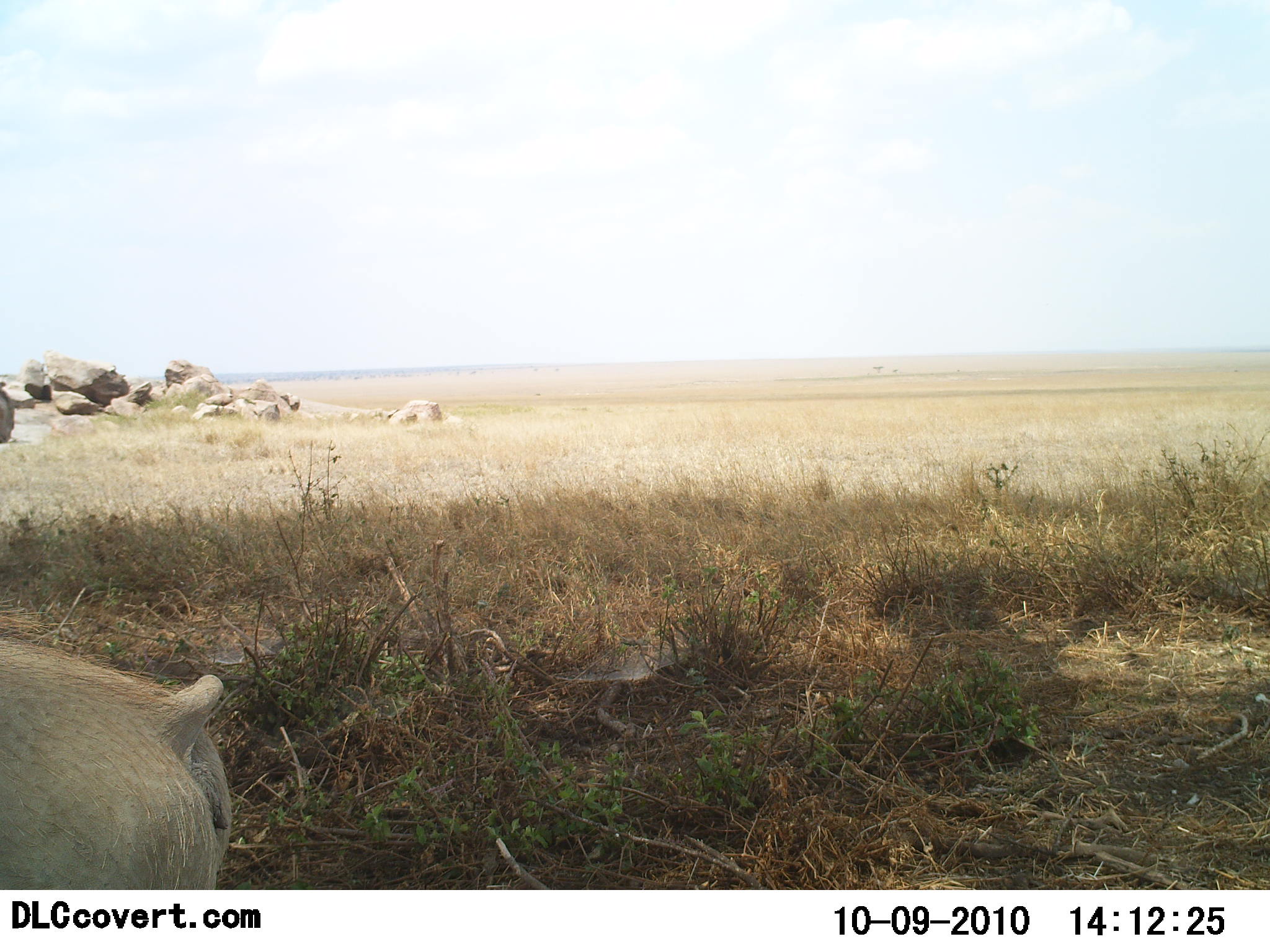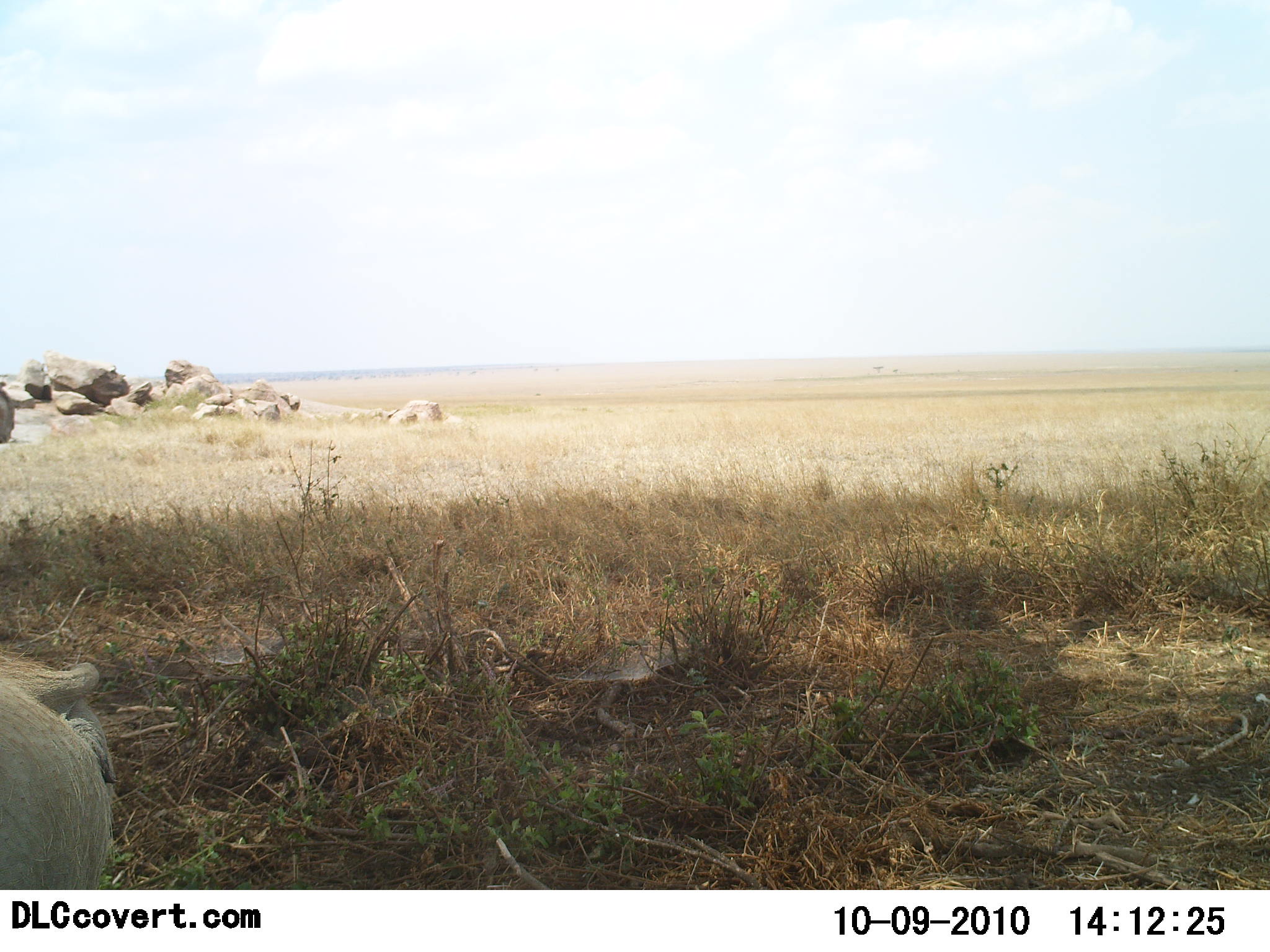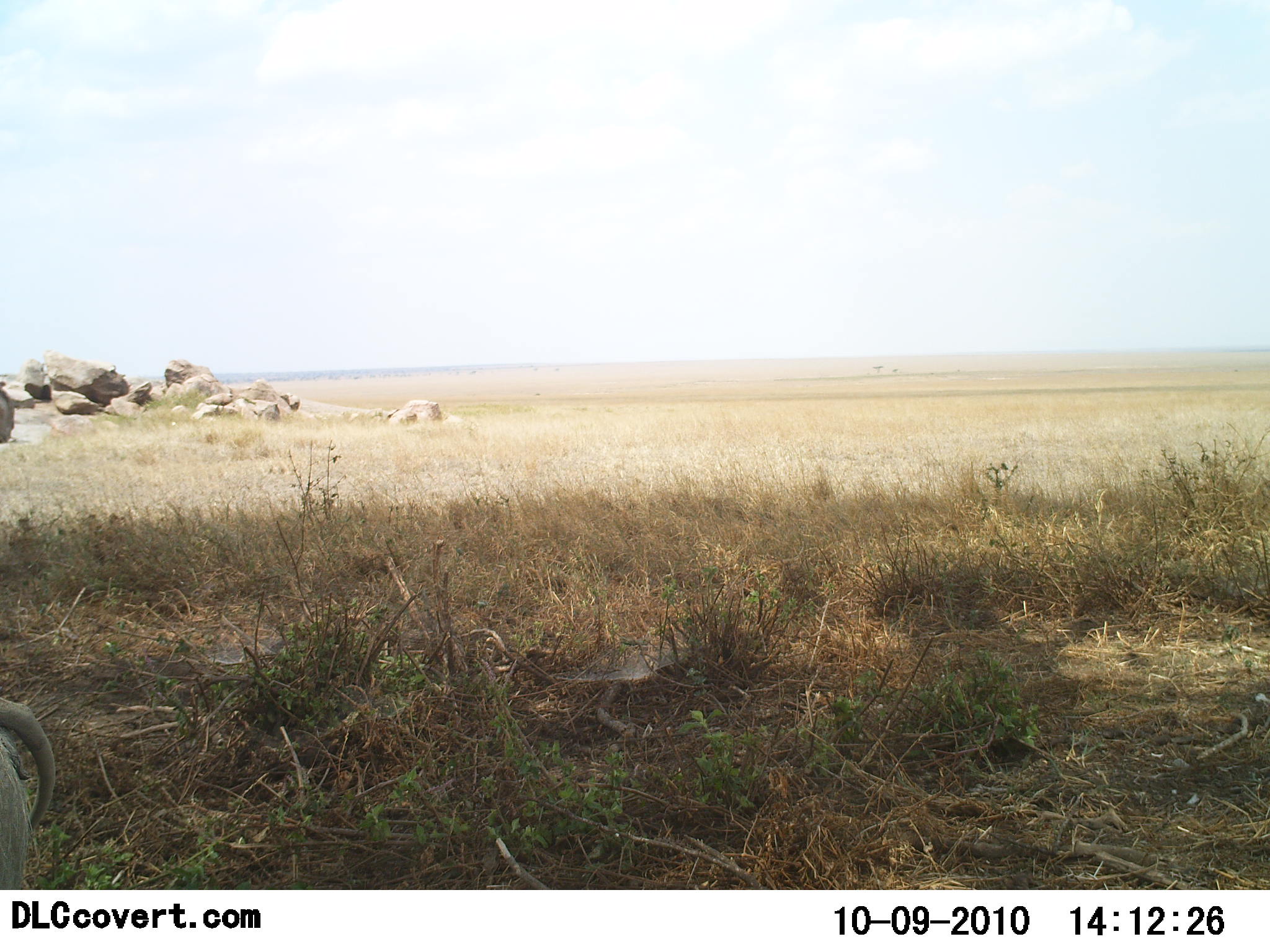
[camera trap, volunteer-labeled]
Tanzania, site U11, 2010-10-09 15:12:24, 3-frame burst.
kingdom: Animalia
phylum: Chordata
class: Mammalia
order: Artiodactyla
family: Suidae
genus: Phacochoerus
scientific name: Phacochoerus africanus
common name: warthog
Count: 1.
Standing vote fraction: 20%.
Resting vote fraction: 0%.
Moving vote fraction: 80%.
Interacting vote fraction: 0%.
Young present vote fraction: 0%.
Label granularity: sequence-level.